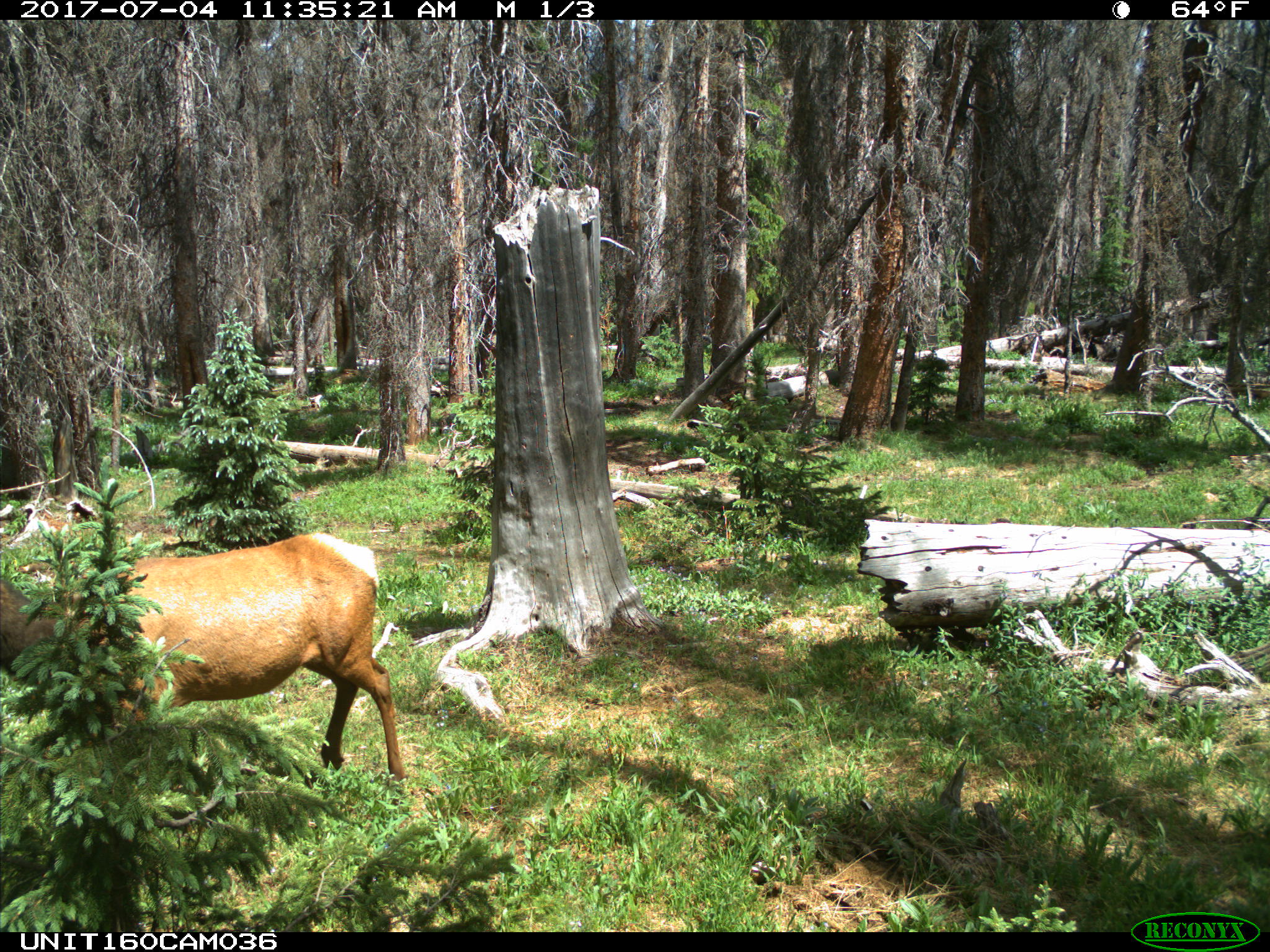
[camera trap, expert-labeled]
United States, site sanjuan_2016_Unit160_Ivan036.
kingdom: Animalia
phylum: Chordata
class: Mammalia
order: Artiodactyla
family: Cervidae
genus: Cervus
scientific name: Cervus elaphus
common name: red deer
Cervus elaphus (red deer).